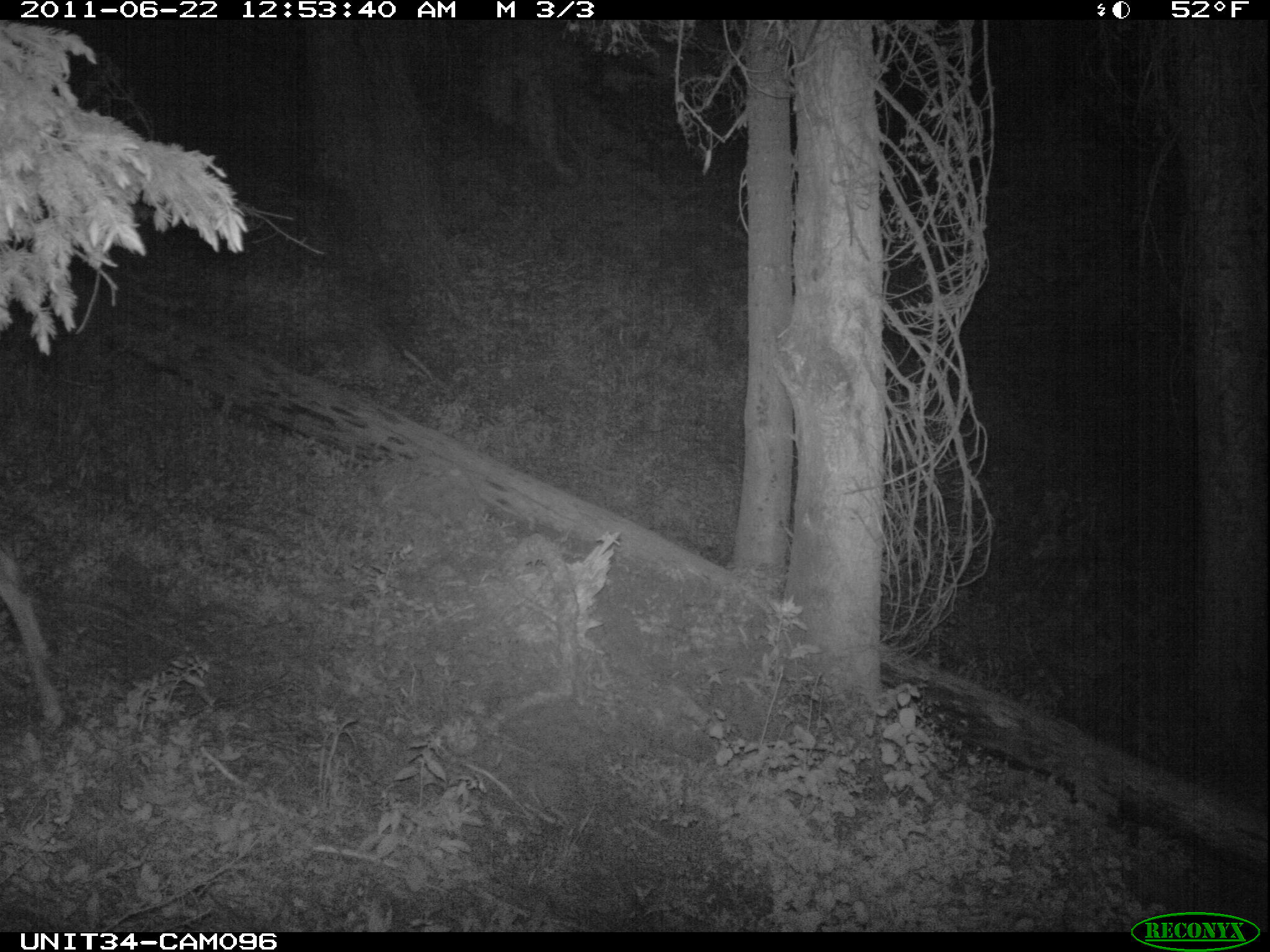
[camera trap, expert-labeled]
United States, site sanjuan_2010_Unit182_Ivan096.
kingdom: Animalia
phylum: Chordata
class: Mammalia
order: Artiodactyla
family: Cervidae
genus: Odocoileus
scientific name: Odocoileus hemionus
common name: mule deer